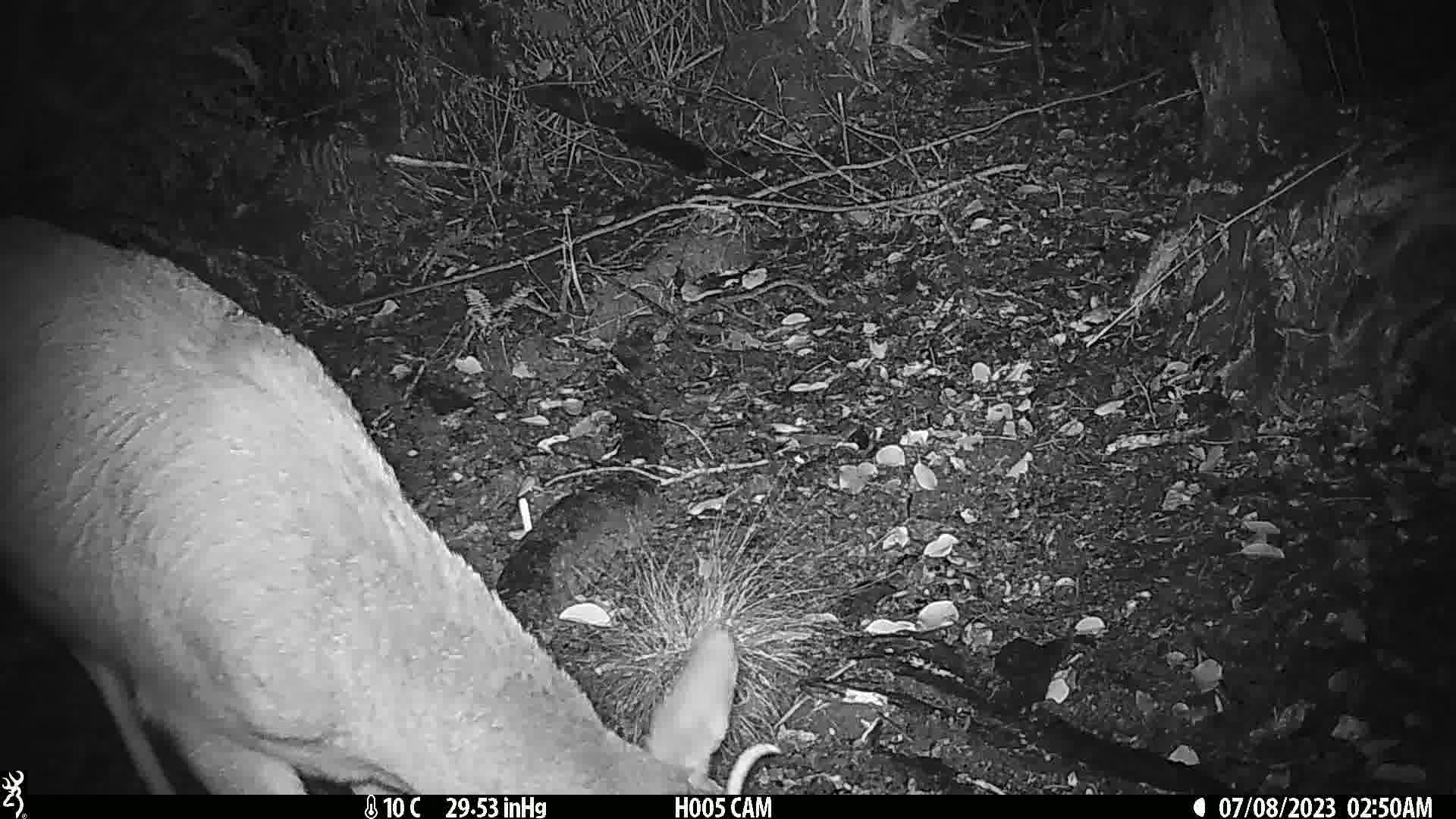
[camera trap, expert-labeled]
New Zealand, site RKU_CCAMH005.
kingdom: Animalia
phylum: Chordata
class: Mammalia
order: Artiodactyla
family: Cervidae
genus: Odocoileus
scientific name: Odocoileus virginianus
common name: white-tailed deer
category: white tailed deer